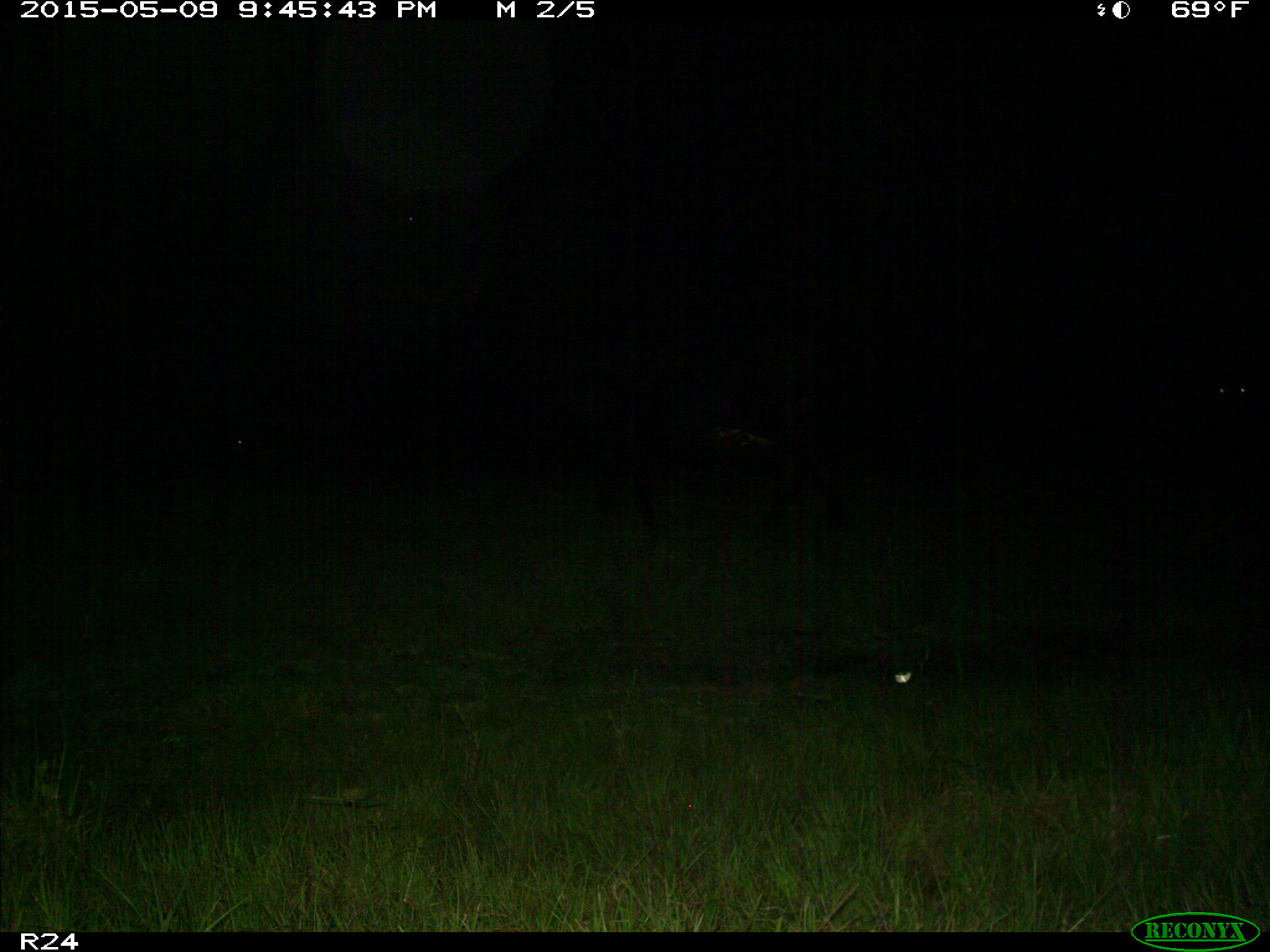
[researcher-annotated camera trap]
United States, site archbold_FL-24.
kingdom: Animalia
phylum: Chordata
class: Mammalia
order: Artiodactyla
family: Bovidae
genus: Bos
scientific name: Bos taurus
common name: domestic cow